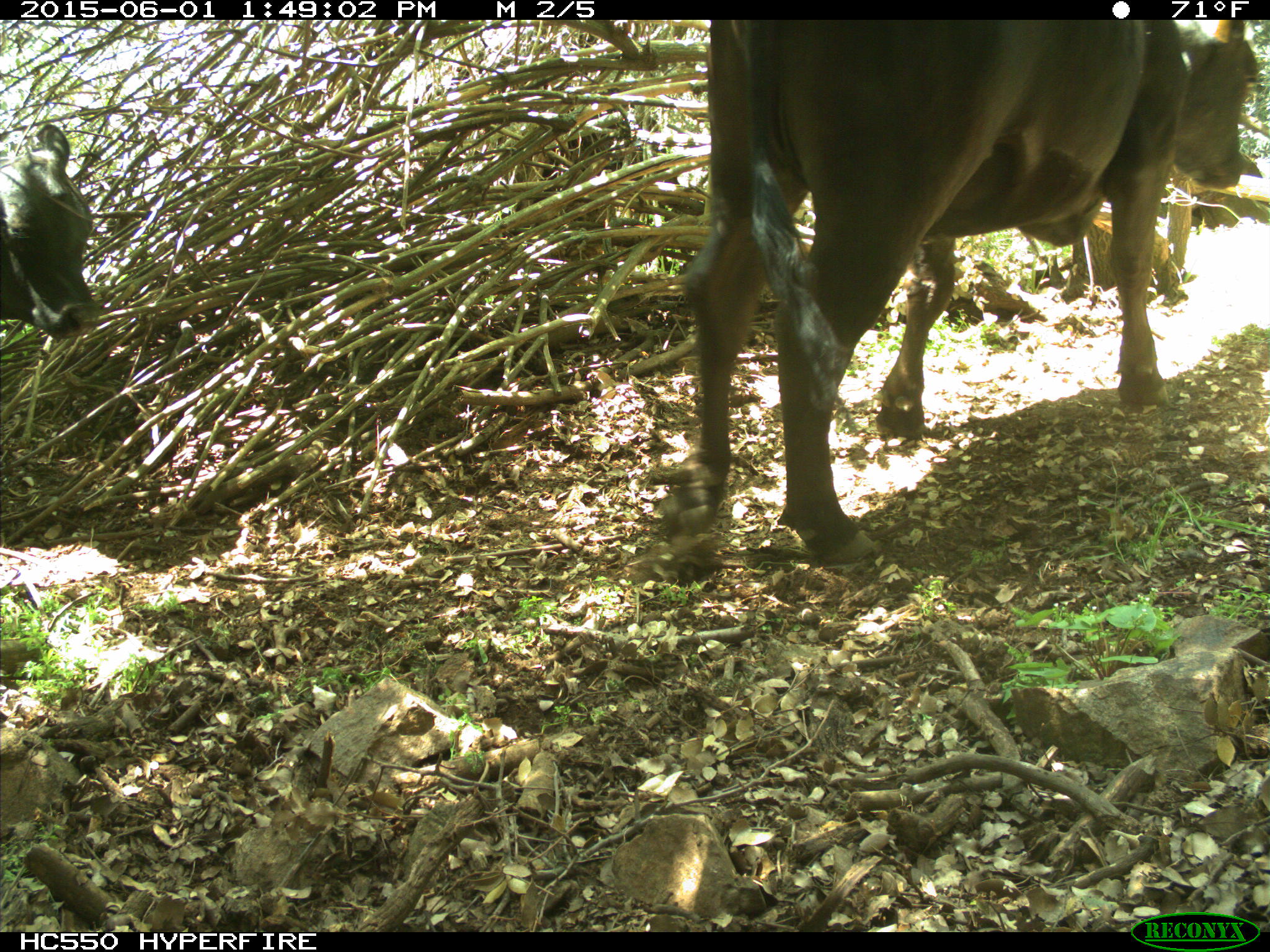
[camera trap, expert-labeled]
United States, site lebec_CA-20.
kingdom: Animalia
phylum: Chordata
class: Mammalia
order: Artiodactyla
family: Bovidae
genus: Bos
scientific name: Bos taurus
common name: domestic cow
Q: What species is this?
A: Bos taurus (domestic cow).